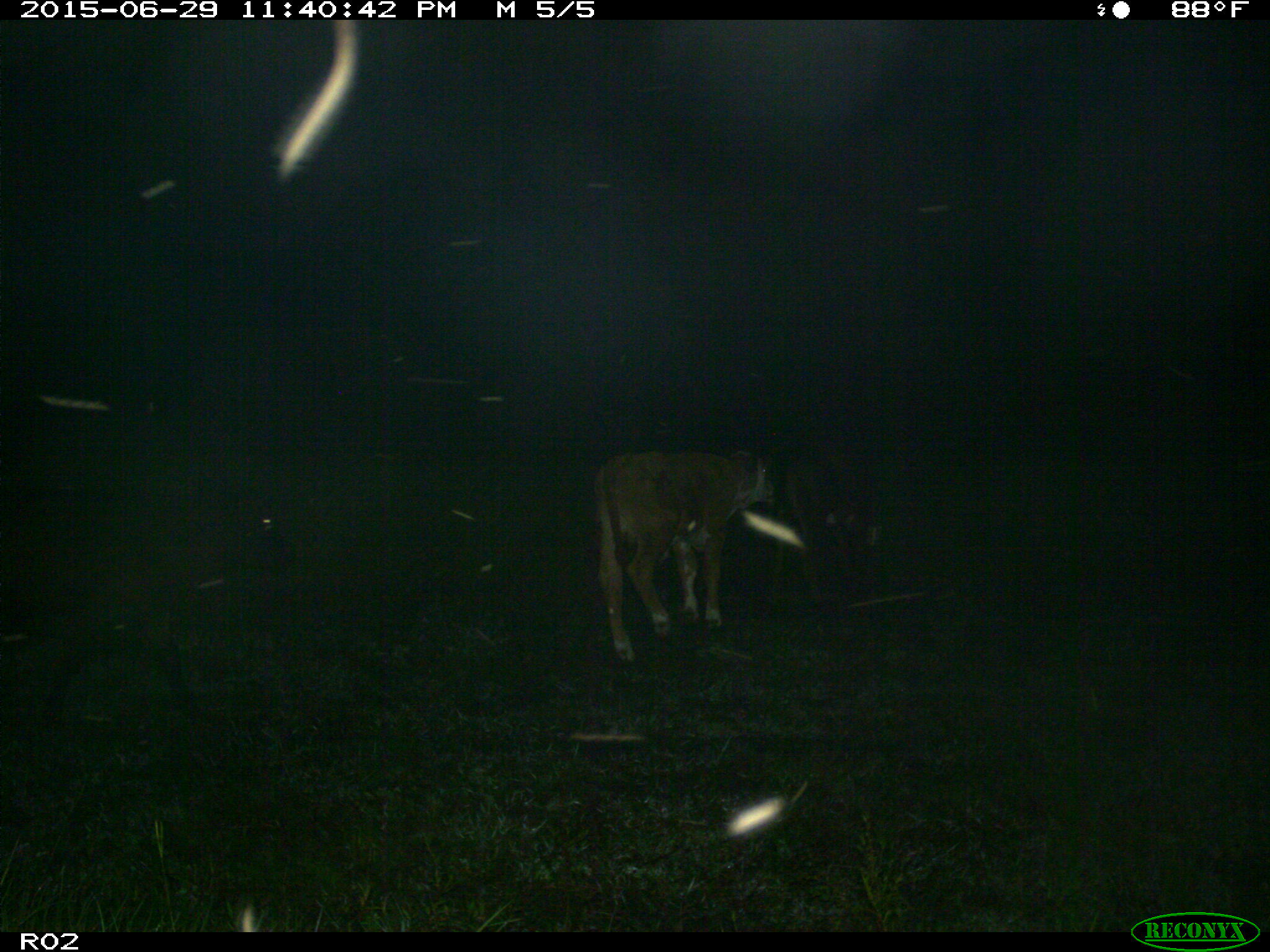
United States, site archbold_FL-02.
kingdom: Animalia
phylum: Chordata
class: Mammalia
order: Artiodactyla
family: Bovidae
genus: Bos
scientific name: Bos taurus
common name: domestic cow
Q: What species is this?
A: Bos taurus (domestic cow).